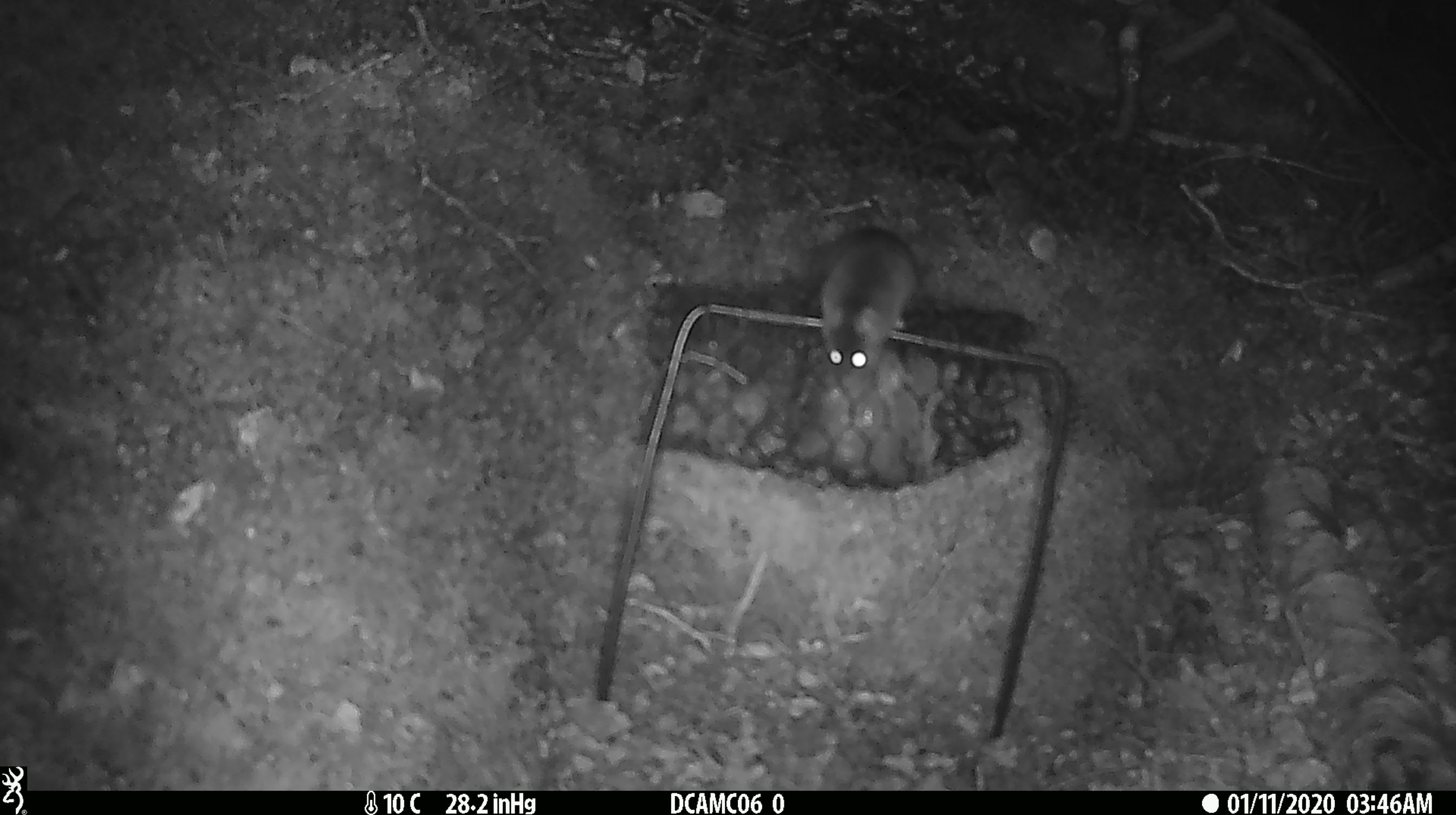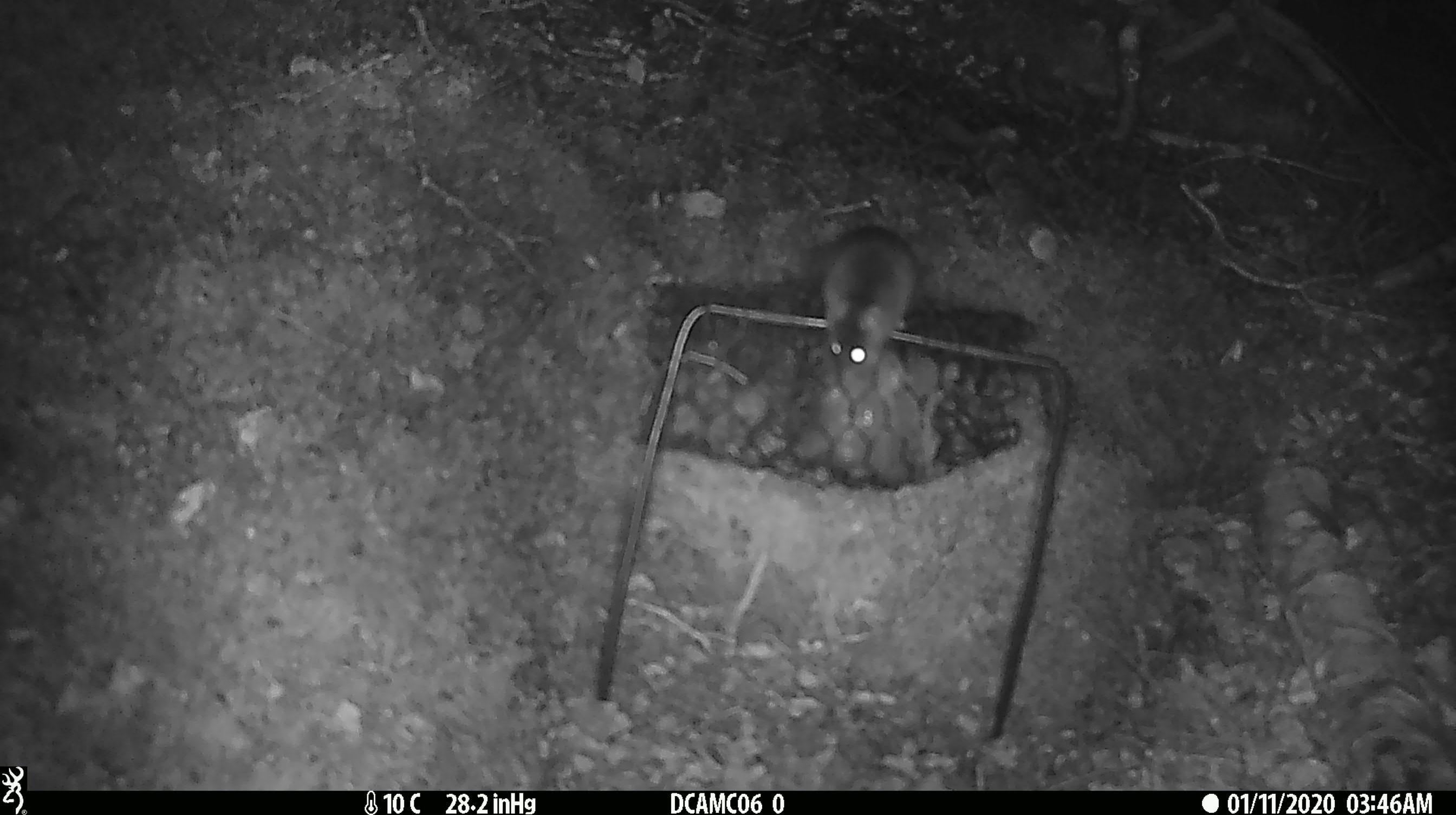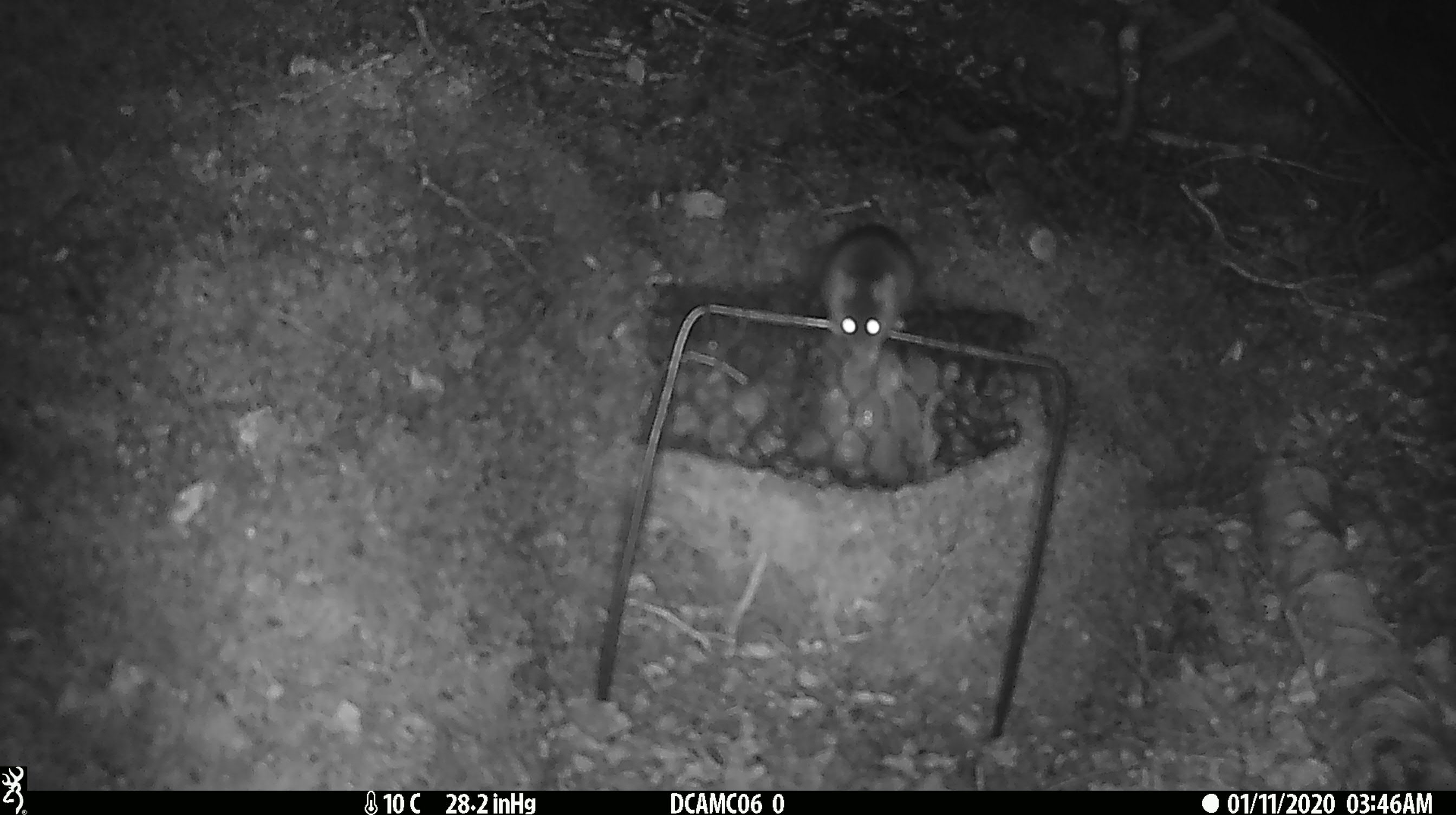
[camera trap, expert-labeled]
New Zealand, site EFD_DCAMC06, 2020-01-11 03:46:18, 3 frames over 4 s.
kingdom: Animalia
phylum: Chordata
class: Mammalia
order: Rodentia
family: Muridae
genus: Mus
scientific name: Mus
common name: mouse